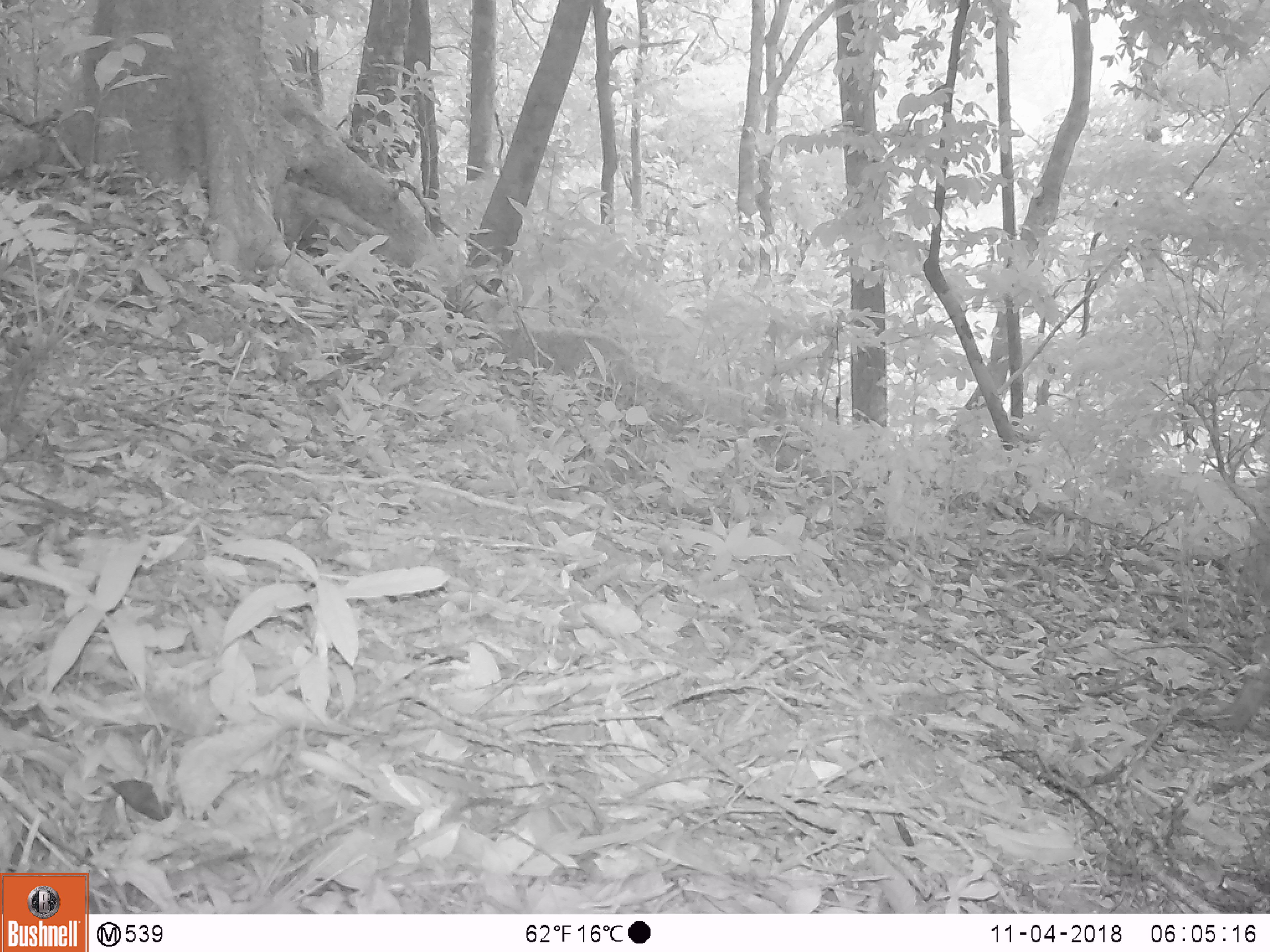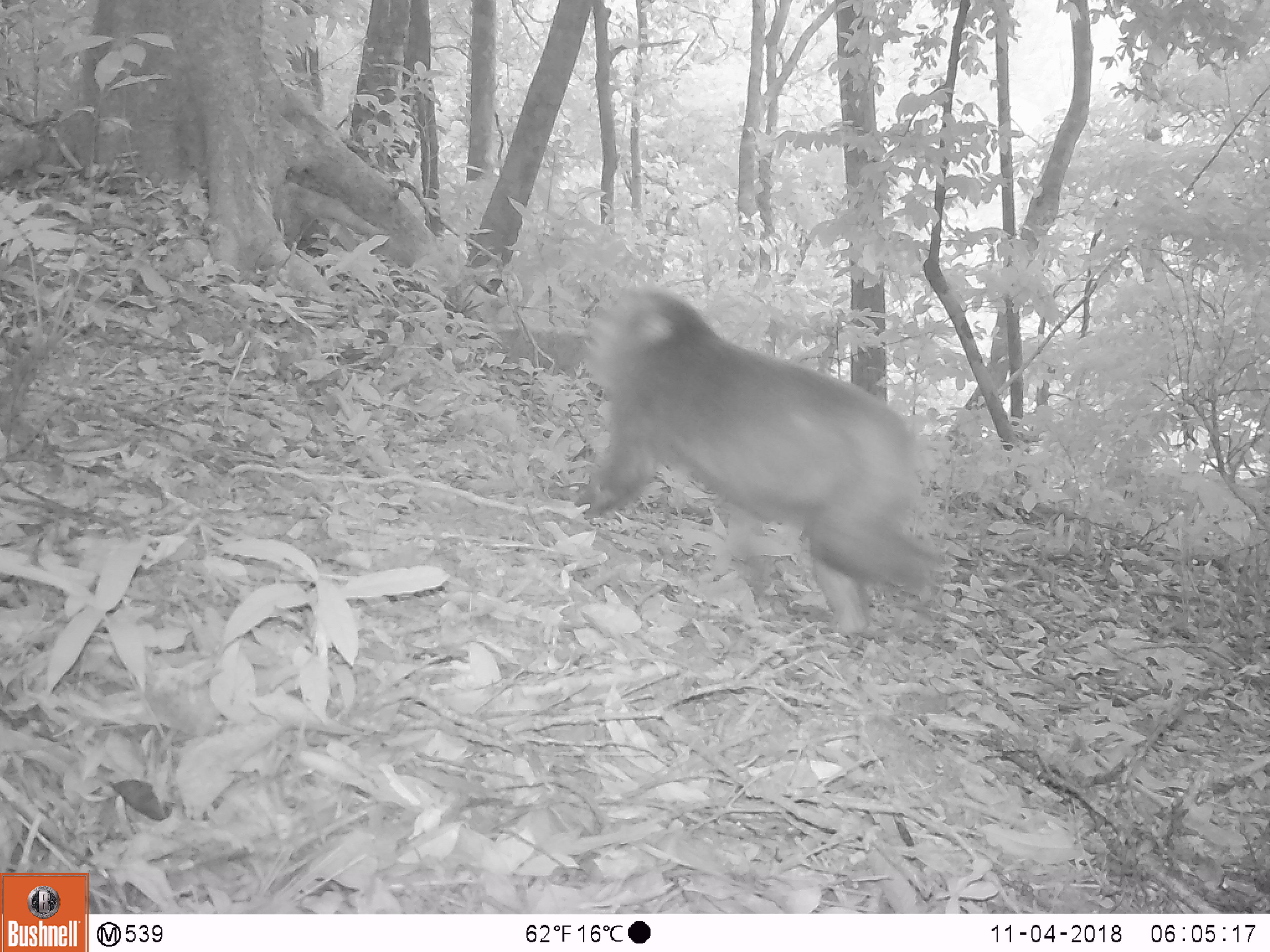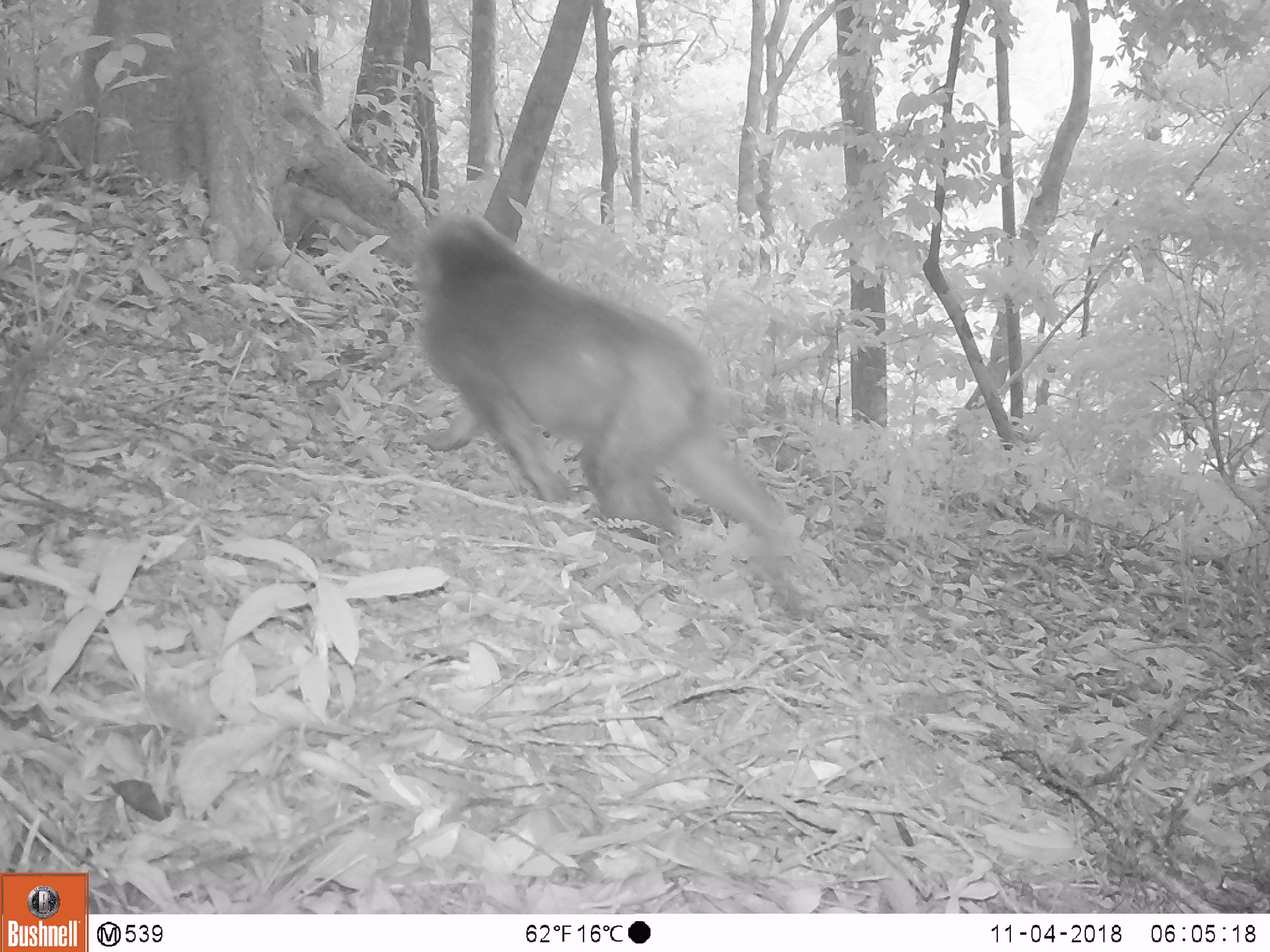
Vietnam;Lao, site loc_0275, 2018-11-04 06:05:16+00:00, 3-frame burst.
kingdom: Animalia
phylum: Chordata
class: Mammalia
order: Primates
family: Cercopithecidae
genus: Macaca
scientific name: Macaca arctoides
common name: stump-tailed macaque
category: stump tailed macaque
Stump tailed macaque (stump-tailed macaque) (Macaca arctoides). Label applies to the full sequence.